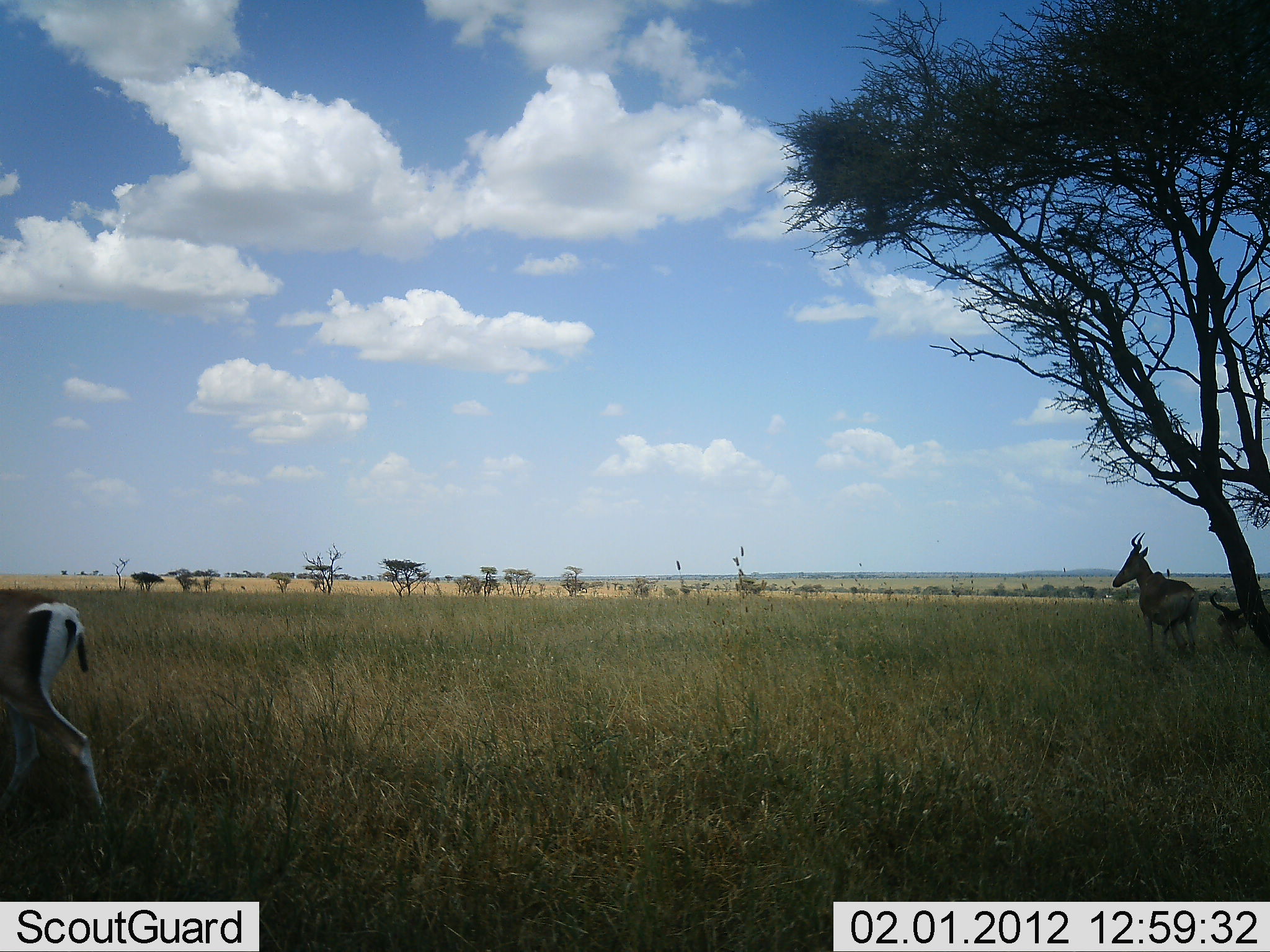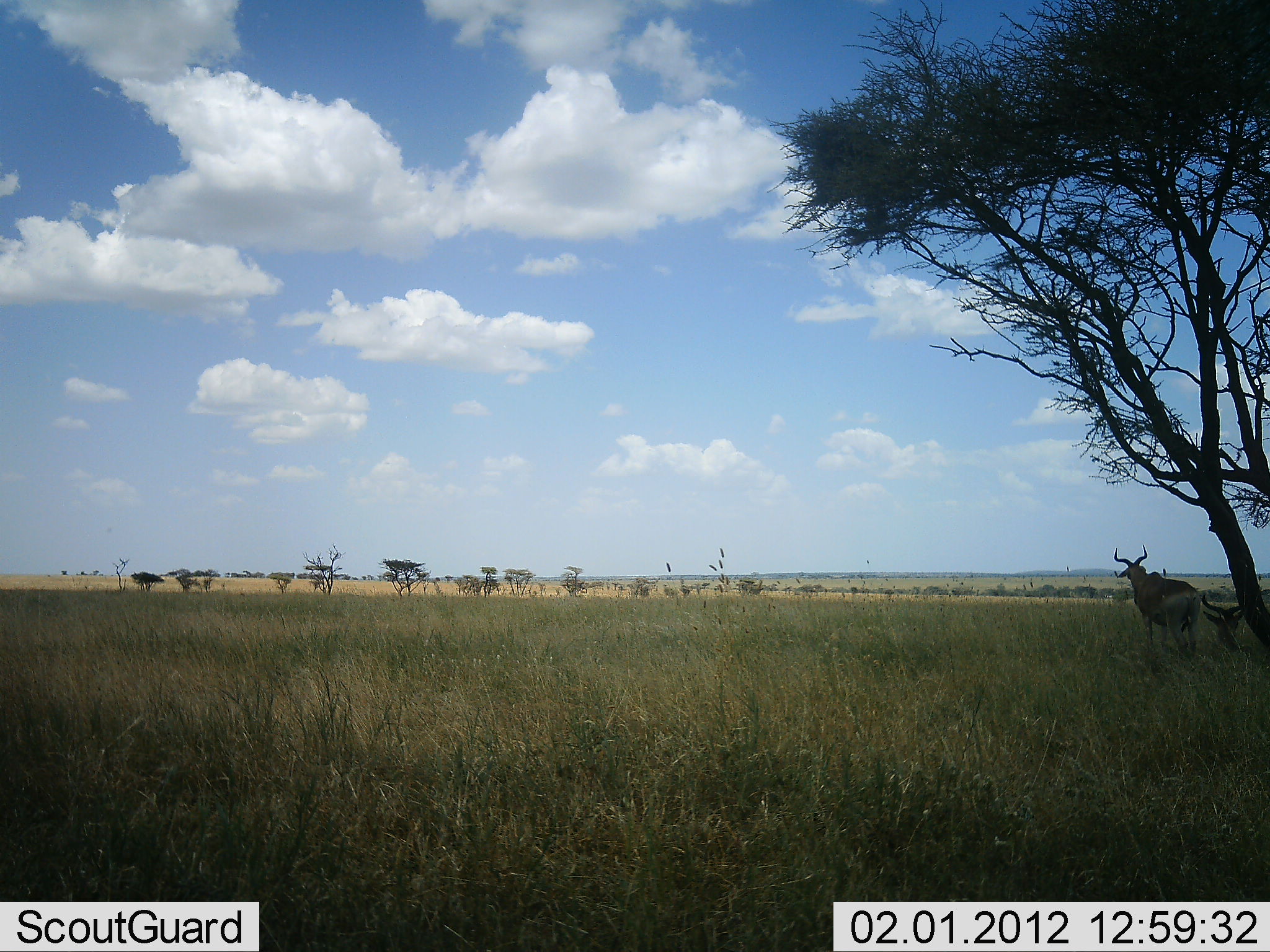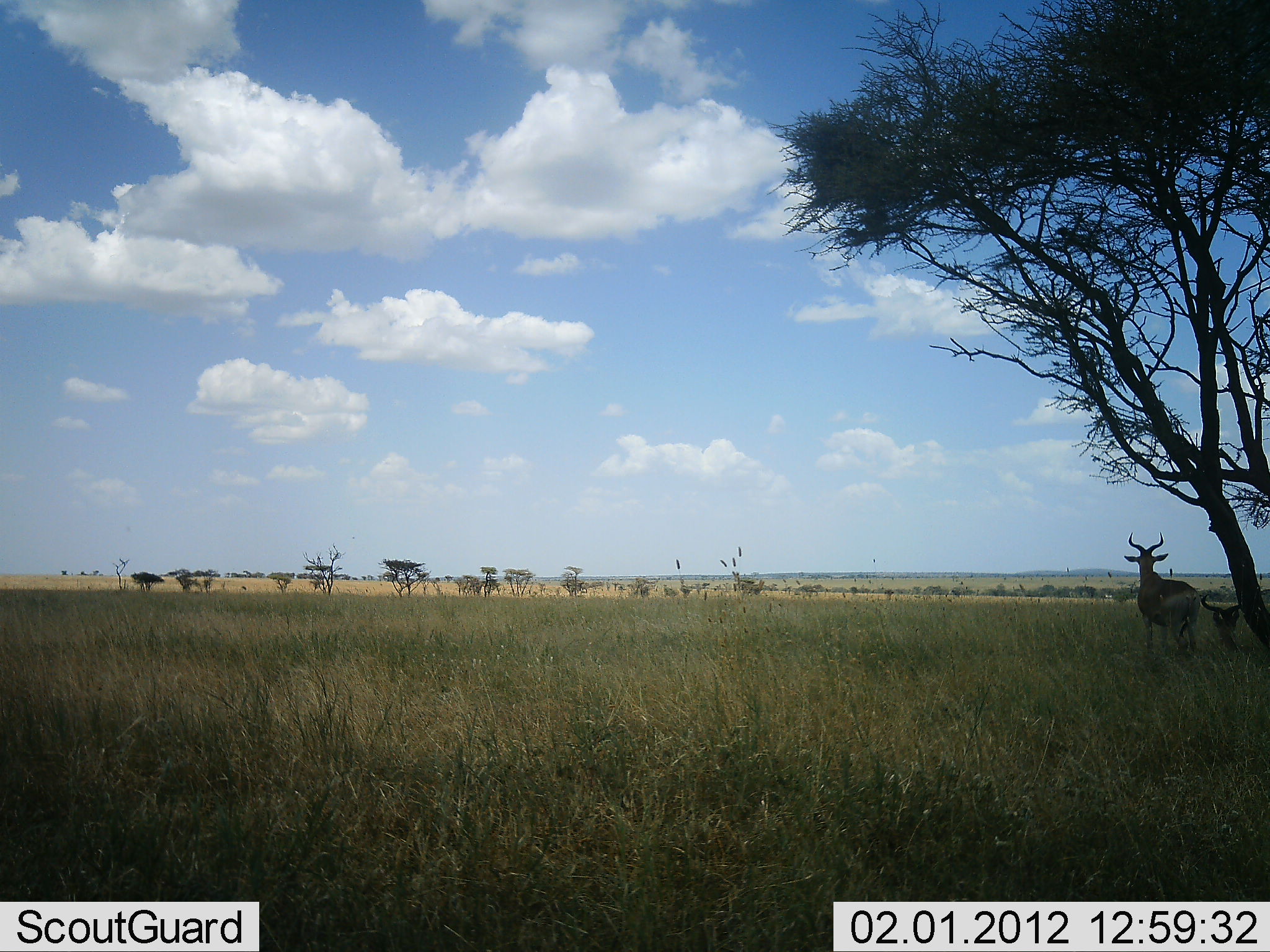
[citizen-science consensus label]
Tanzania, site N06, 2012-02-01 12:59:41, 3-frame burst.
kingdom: Animalia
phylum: Chordata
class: Mammalia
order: Artiodactyla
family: Bovidae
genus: Nanger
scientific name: Nanger granti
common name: grant's gazelle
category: gazellegrants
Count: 1.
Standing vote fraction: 0%.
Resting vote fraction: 0%.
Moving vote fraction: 100%.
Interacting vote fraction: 0%.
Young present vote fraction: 0%.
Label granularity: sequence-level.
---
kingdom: Animalia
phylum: Chordata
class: Mammalia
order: Artiodactyla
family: Bovidae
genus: Alcelaphus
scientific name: Alcelaphus buselaphus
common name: hartebeest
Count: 2.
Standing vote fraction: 88%.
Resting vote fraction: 65%.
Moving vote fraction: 4%.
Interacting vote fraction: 0%.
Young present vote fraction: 0%.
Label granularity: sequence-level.